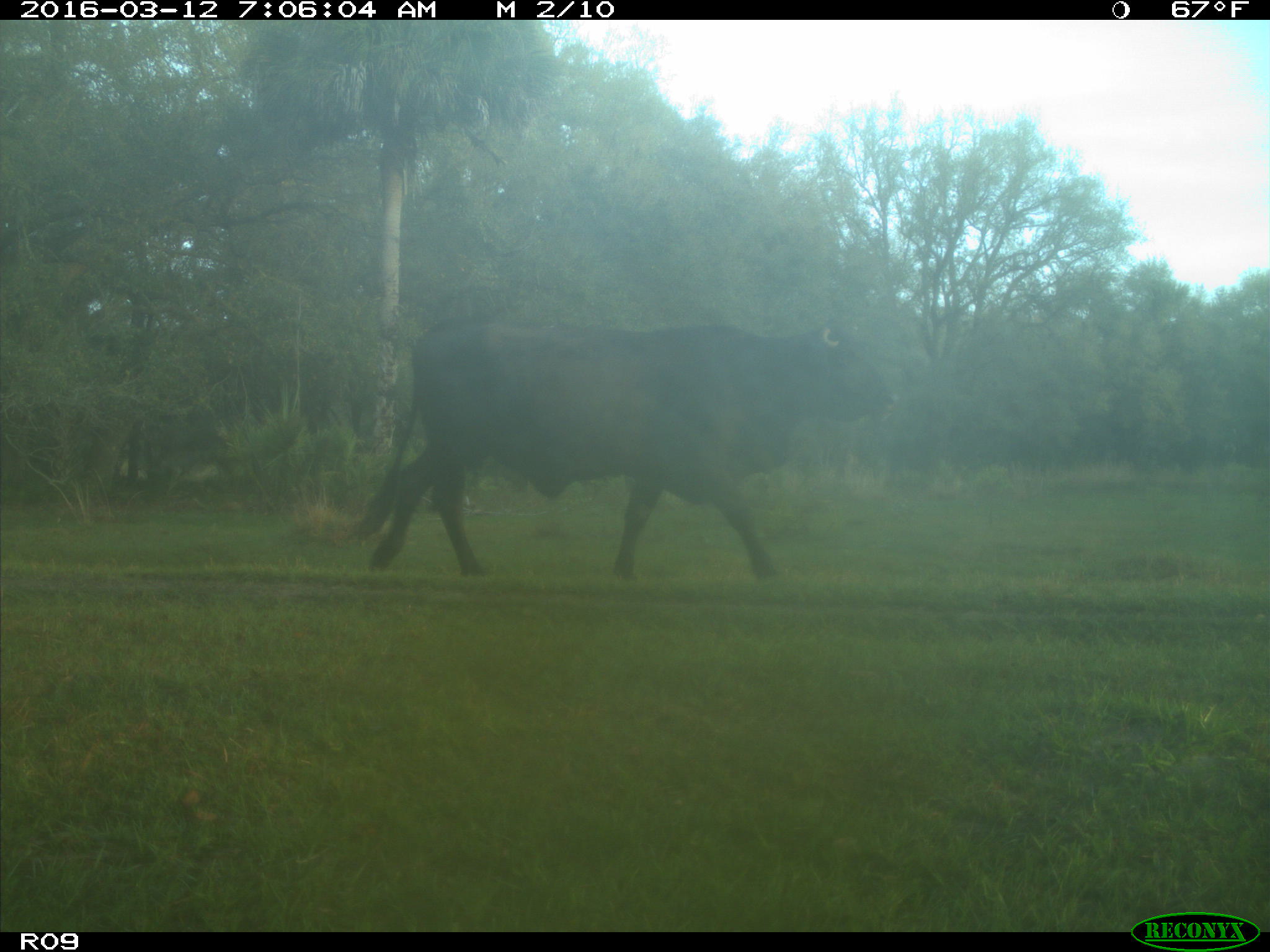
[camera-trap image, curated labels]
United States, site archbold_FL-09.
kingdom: Animalia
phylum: Chordata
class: Mammalia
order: Artiodactyla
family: Bovidae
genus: Bos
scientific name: Bos taurus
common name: domestic cow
Bos taurus (domestic cow).